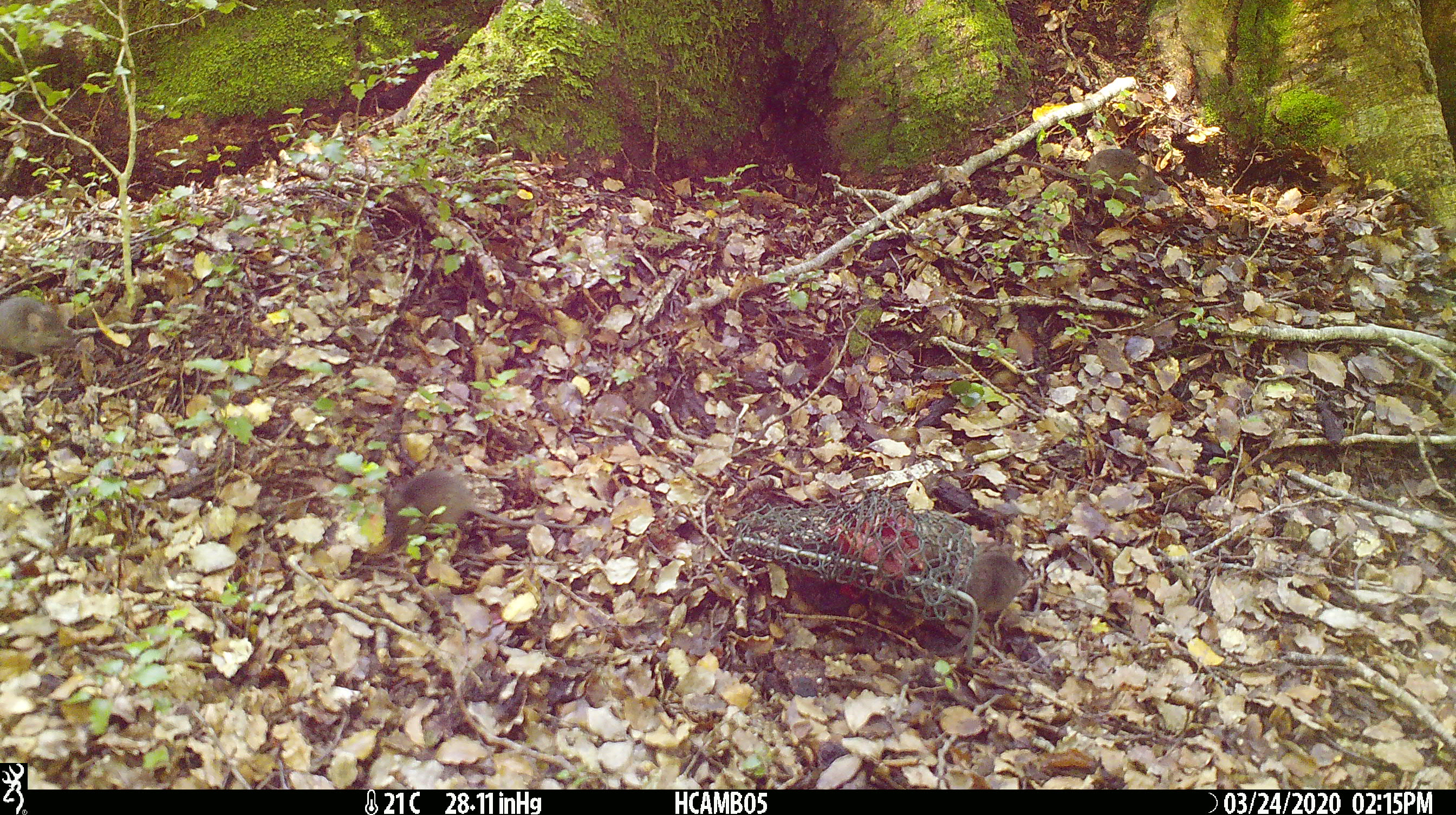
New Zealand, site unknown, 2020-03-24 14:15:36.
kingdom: Animalia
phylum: Chordata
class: Mammalia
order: Rodentia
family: Muridae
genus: Mus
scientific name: Mus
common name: mouse